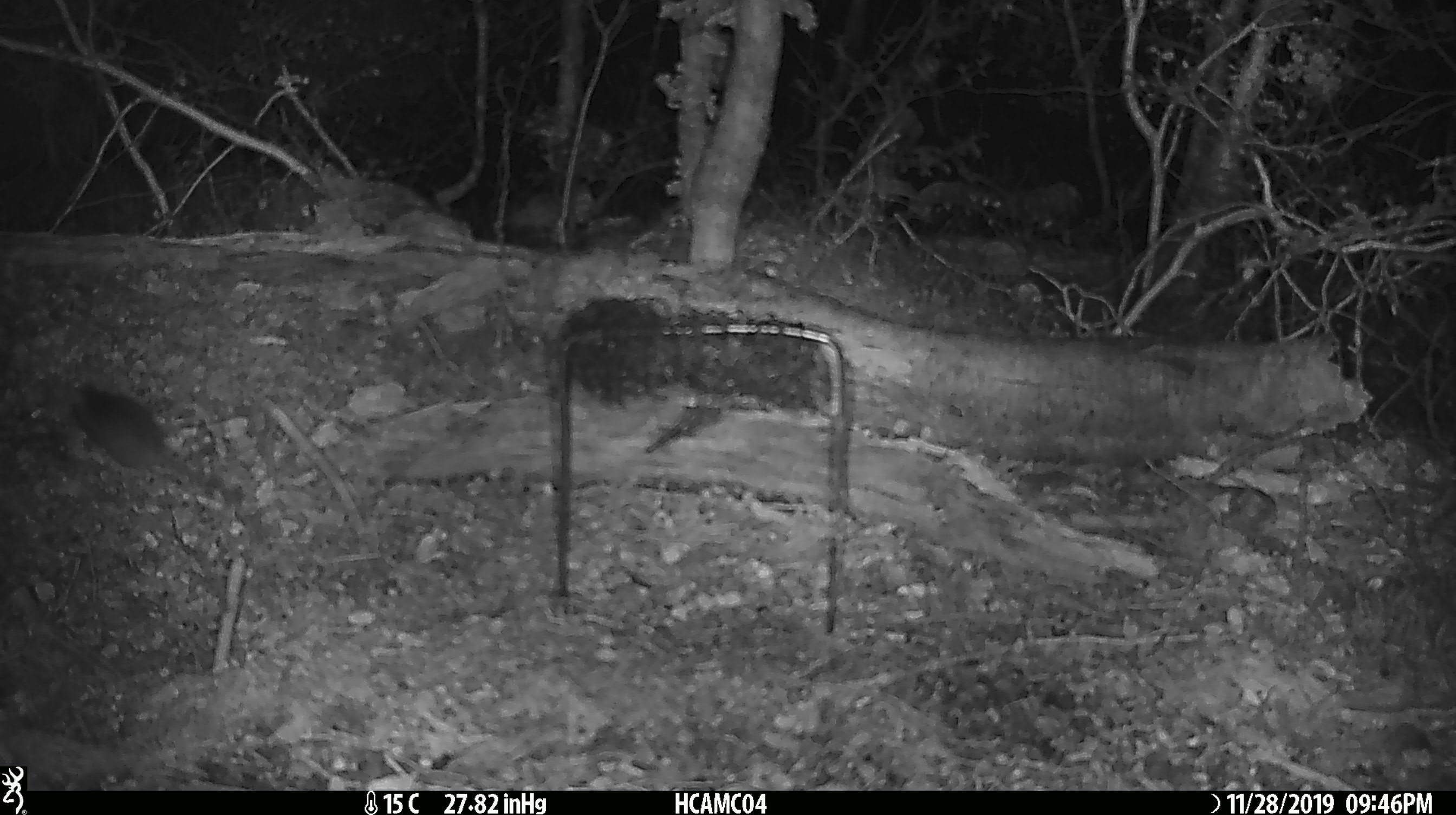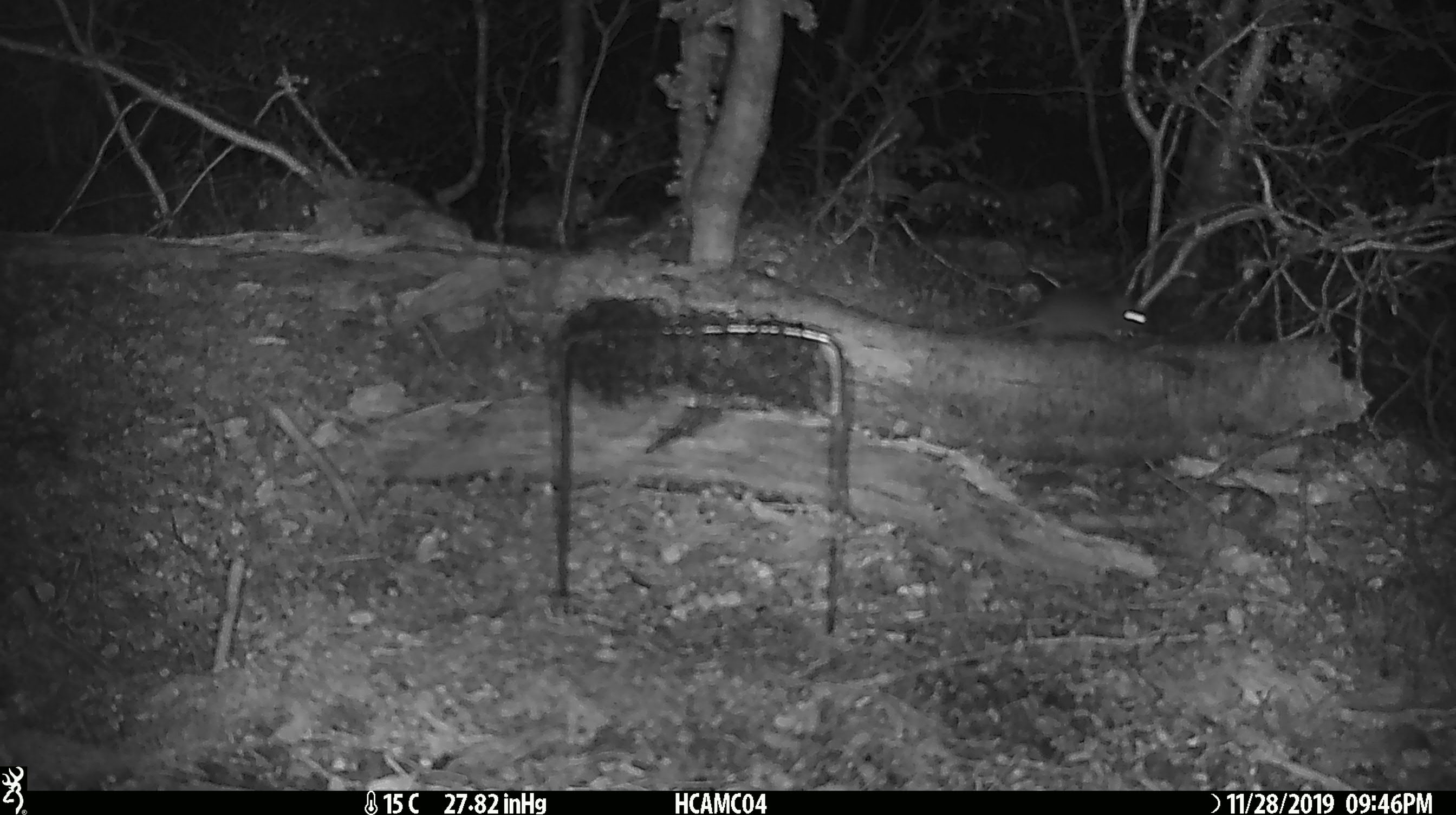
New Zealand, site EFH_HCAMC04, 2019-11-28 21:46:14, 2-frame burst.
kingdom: Animalia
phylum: Chordata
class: Mammalia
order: Rodentia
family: Muridae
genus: Mus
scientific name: Mus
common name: mouse